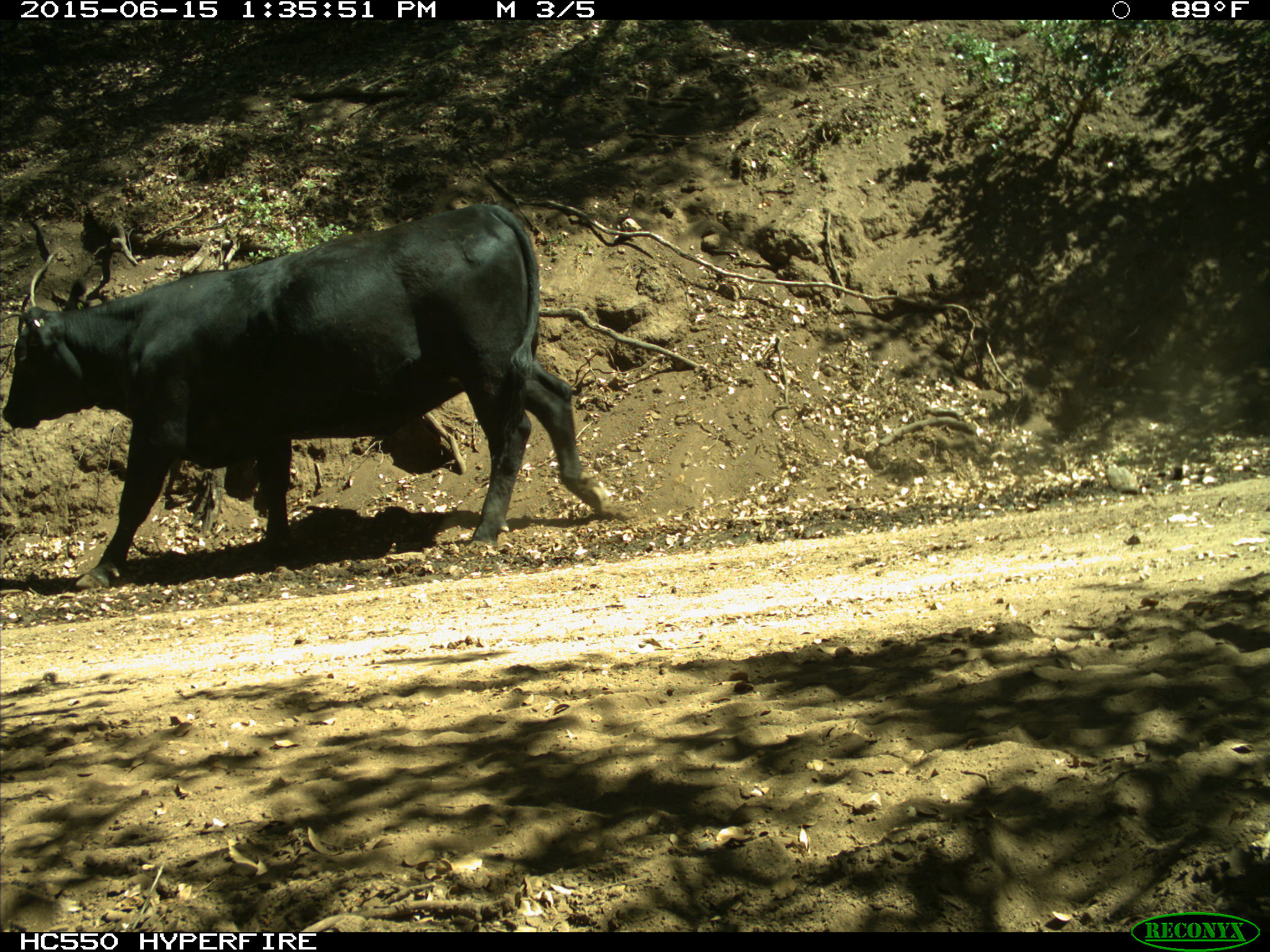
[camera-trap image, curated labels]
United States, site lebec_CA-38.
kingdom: Animalia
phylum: Chordata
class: Mammalia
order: Artiodactyla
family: Bovidae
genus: Bos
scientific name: Bos taurus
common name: domestic cow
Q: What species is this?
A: Bos taurus (domestic cow).